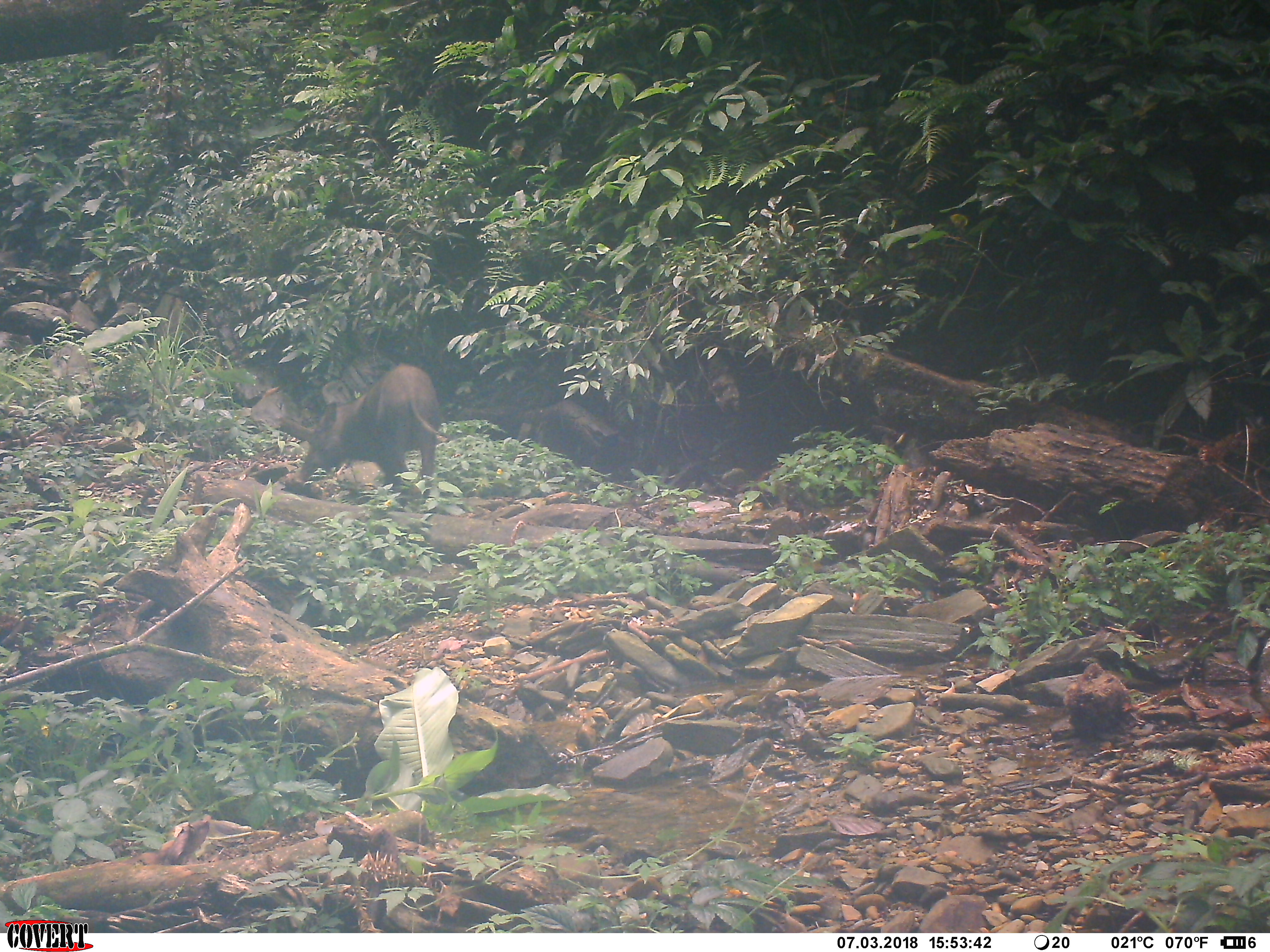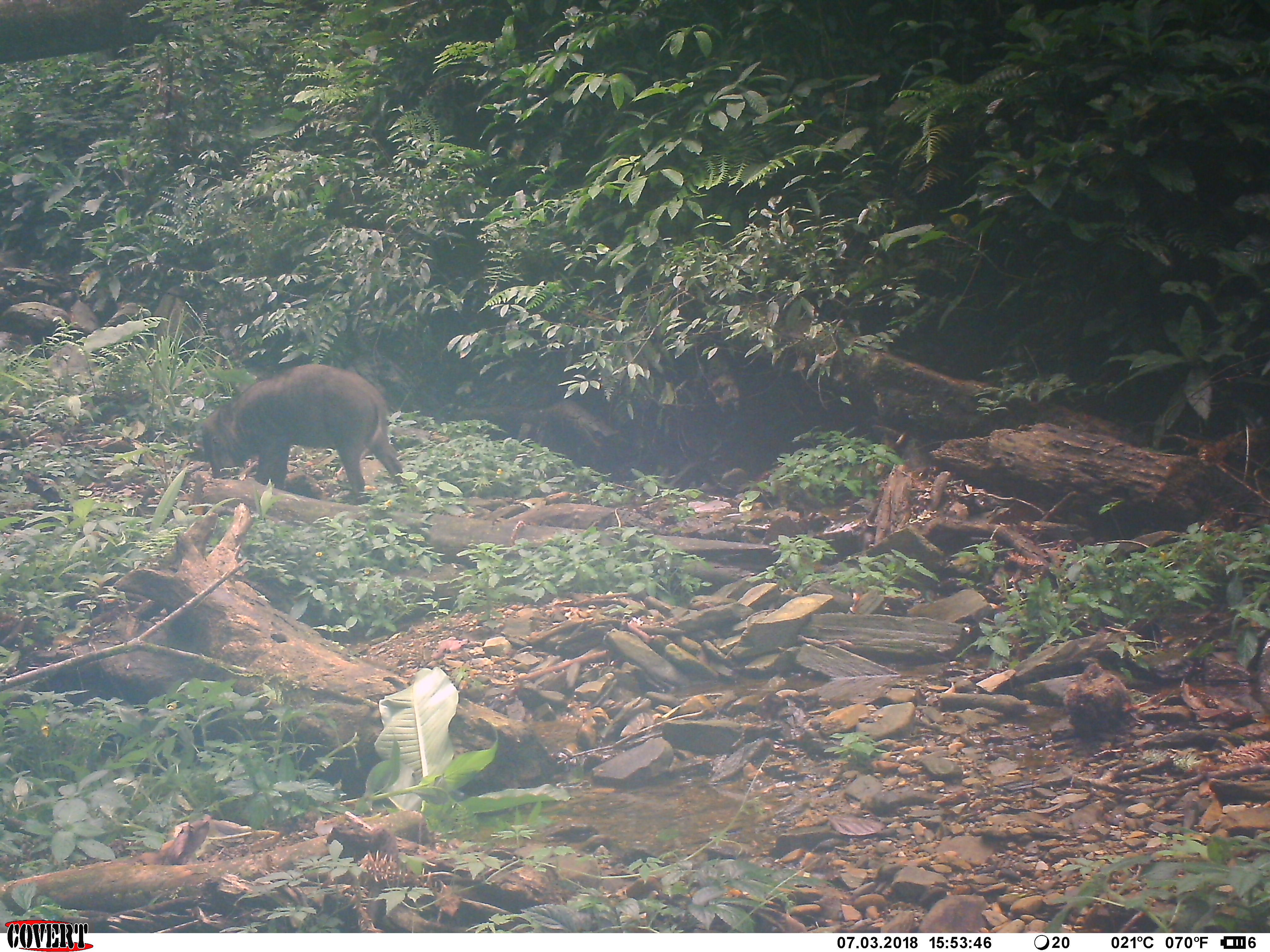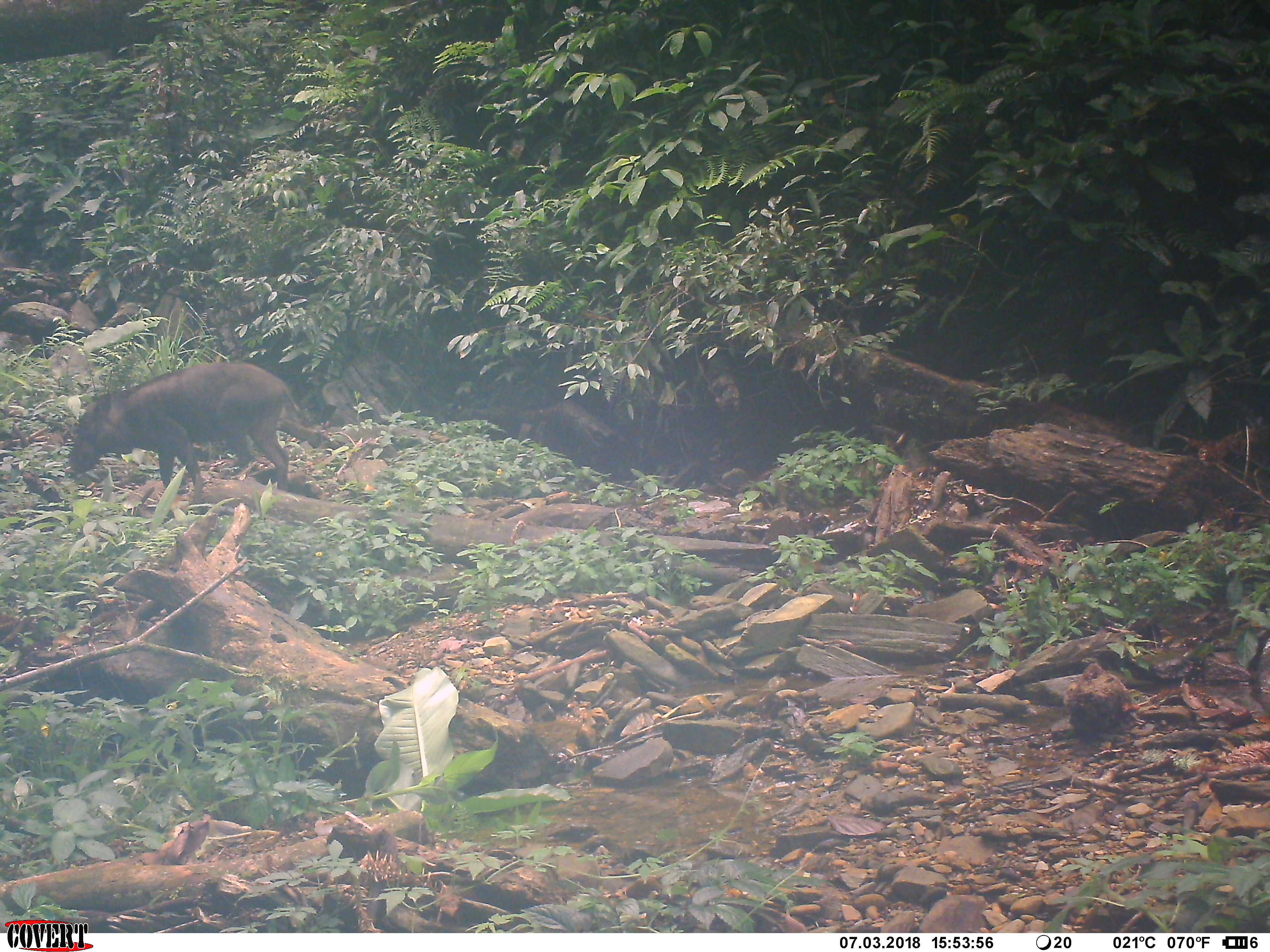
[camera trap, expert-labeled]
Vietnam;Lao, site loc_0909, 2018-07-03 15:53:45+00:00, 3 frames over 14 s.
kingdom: Animalia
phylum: Chordata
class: Mammalia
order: Artiodactyla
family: Suidae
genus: Sus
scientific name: Sus scrofa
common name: eurasian wild pig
Eurasian wild pig (Sus scrofa). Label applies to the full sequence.